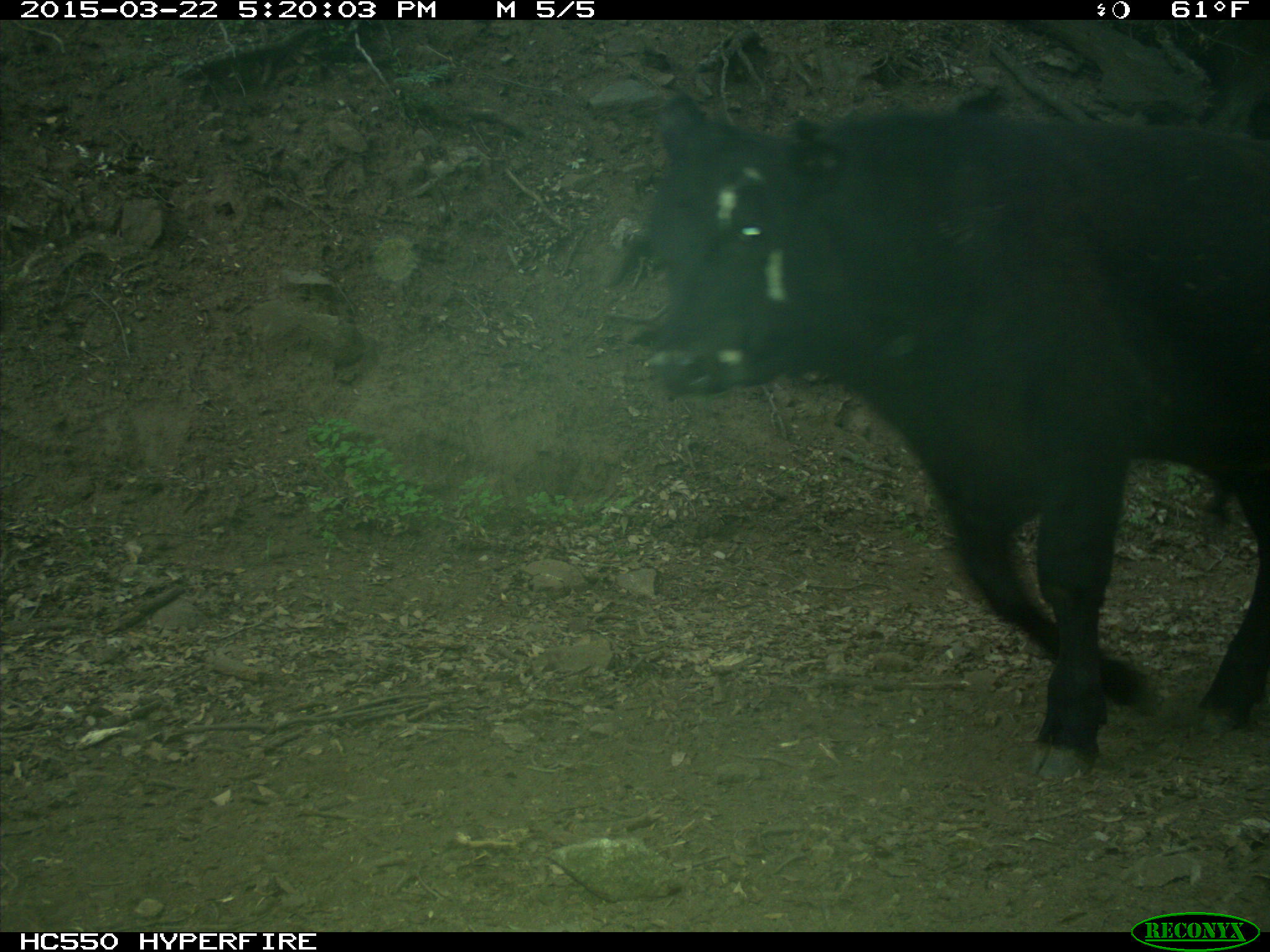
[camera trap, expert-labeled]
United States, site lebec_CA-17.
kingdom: Animalia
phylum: Chordata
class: Mammalia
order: Artiodactyla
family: Bovidae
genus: Bos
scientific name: Bos taurus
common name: domestic cow